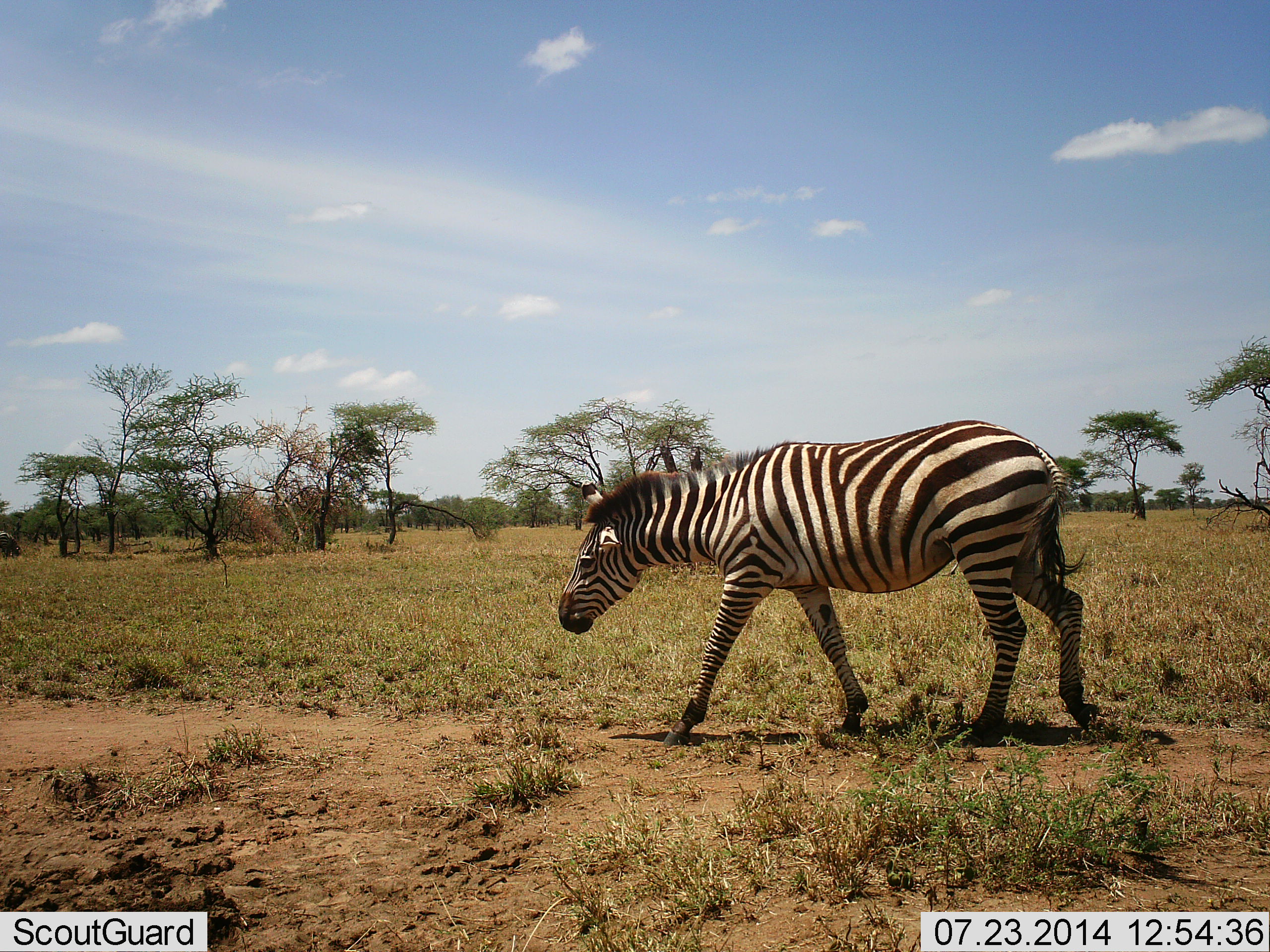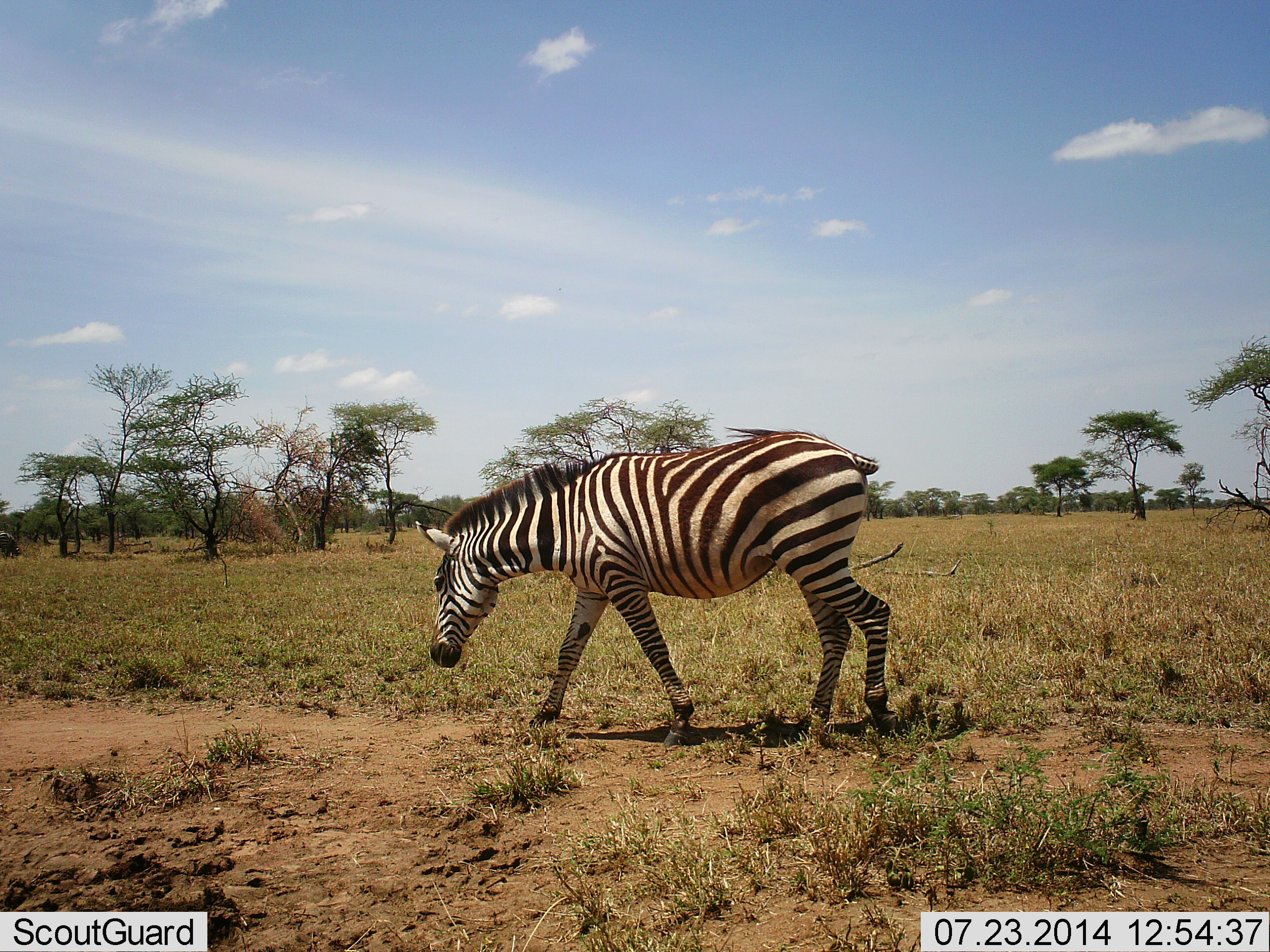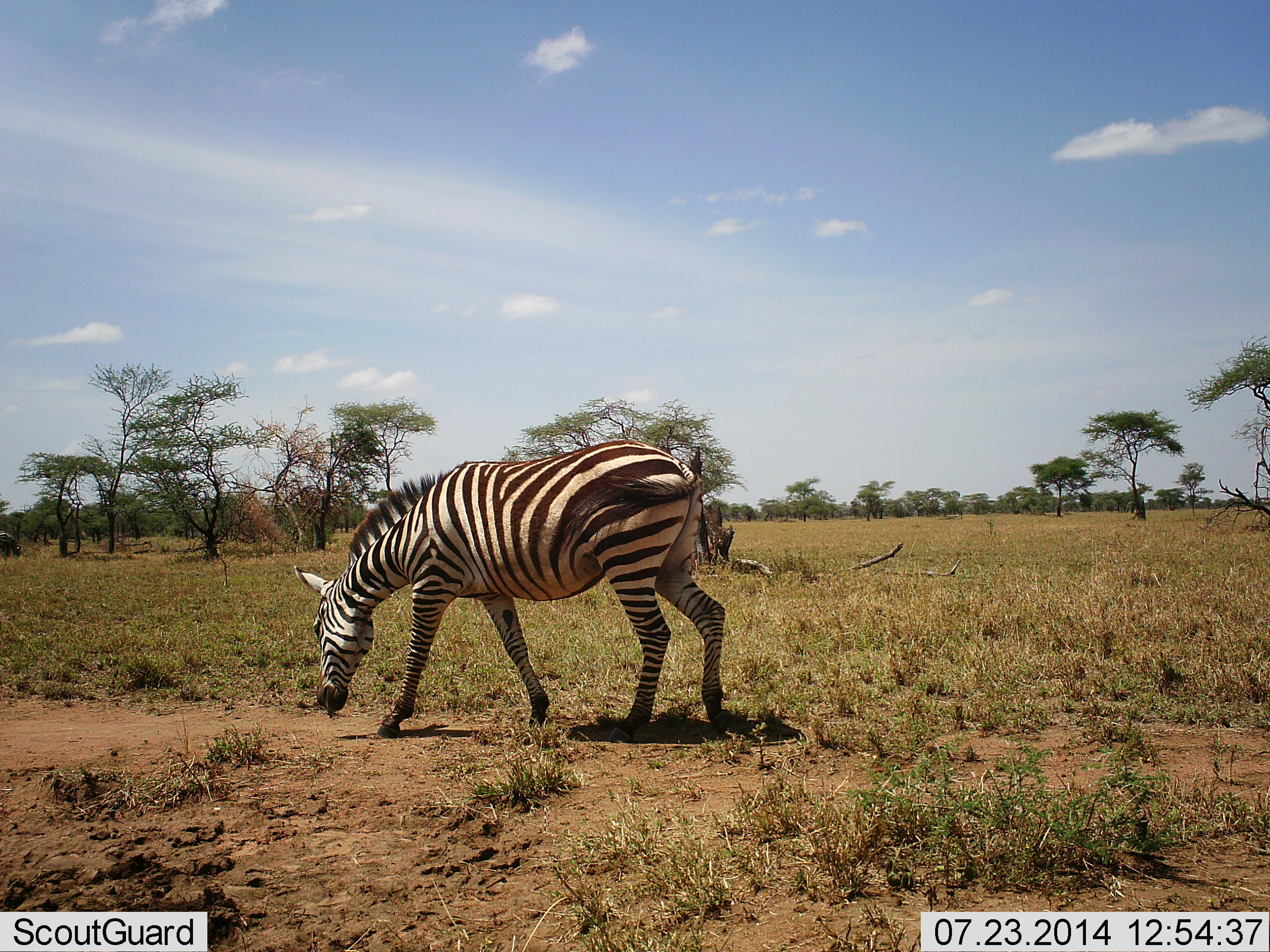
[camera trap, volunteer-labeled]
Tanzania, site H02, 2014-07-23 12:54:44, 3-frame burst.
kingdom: Animalia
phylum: Chordata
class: Mammalia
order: Perissodactyla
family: Equidae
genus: Equus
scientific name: Equus quagga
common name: plains zebra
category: zebra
Zebra (plains zebra) (Equus quagga), count 1. Behavior (volunteer vote fractions): standing 0%, resting 0%, moving 100%, interacting 0%. Young present (vote fraction): 0%. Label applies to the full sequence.